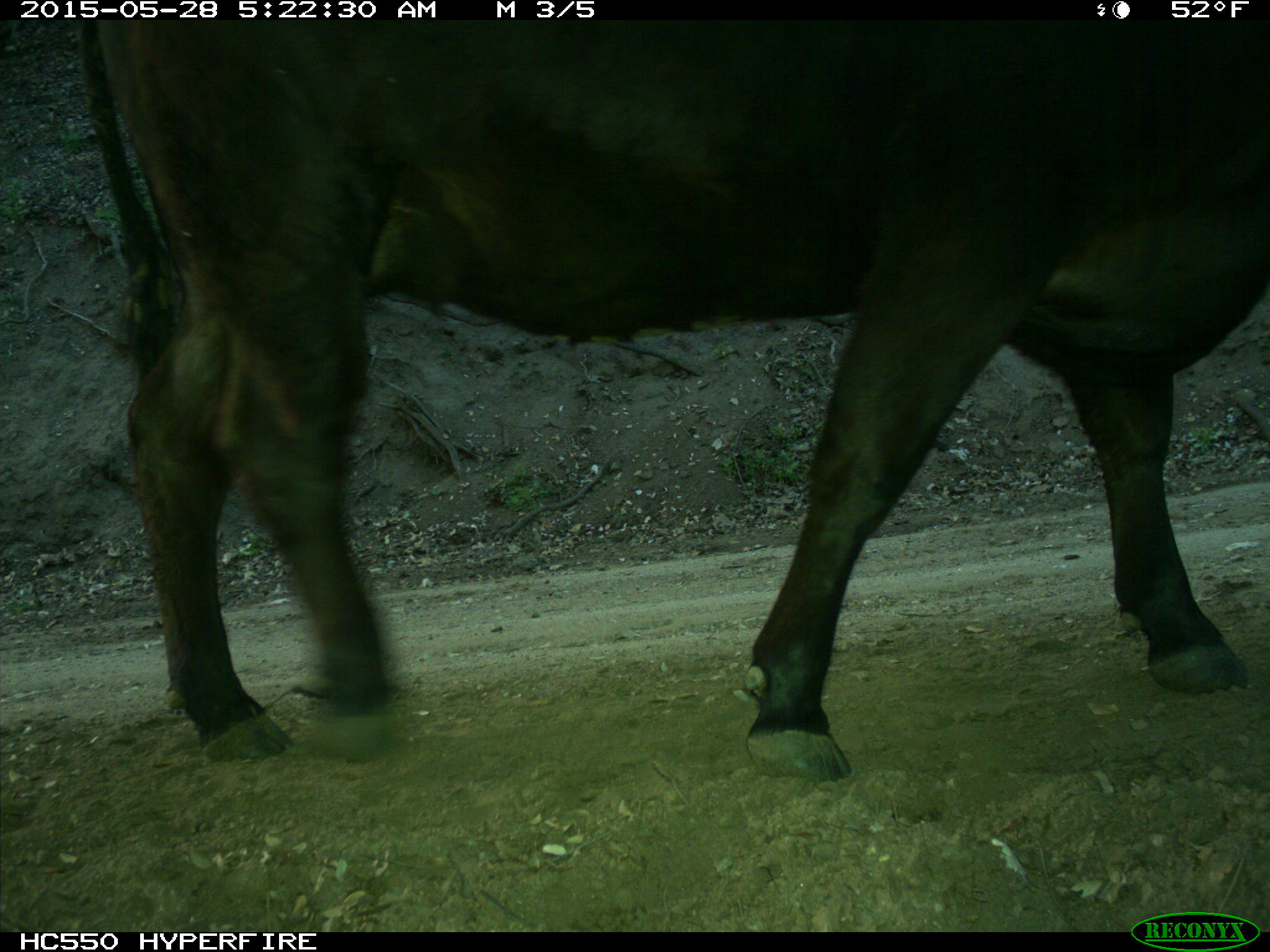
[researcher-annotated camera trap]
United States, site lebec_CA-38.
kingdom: Animalia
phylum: Chordata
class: Mammalia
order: Artiodactyla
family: Bovidae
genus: Bos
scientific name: Bos taurus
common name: domestic cow